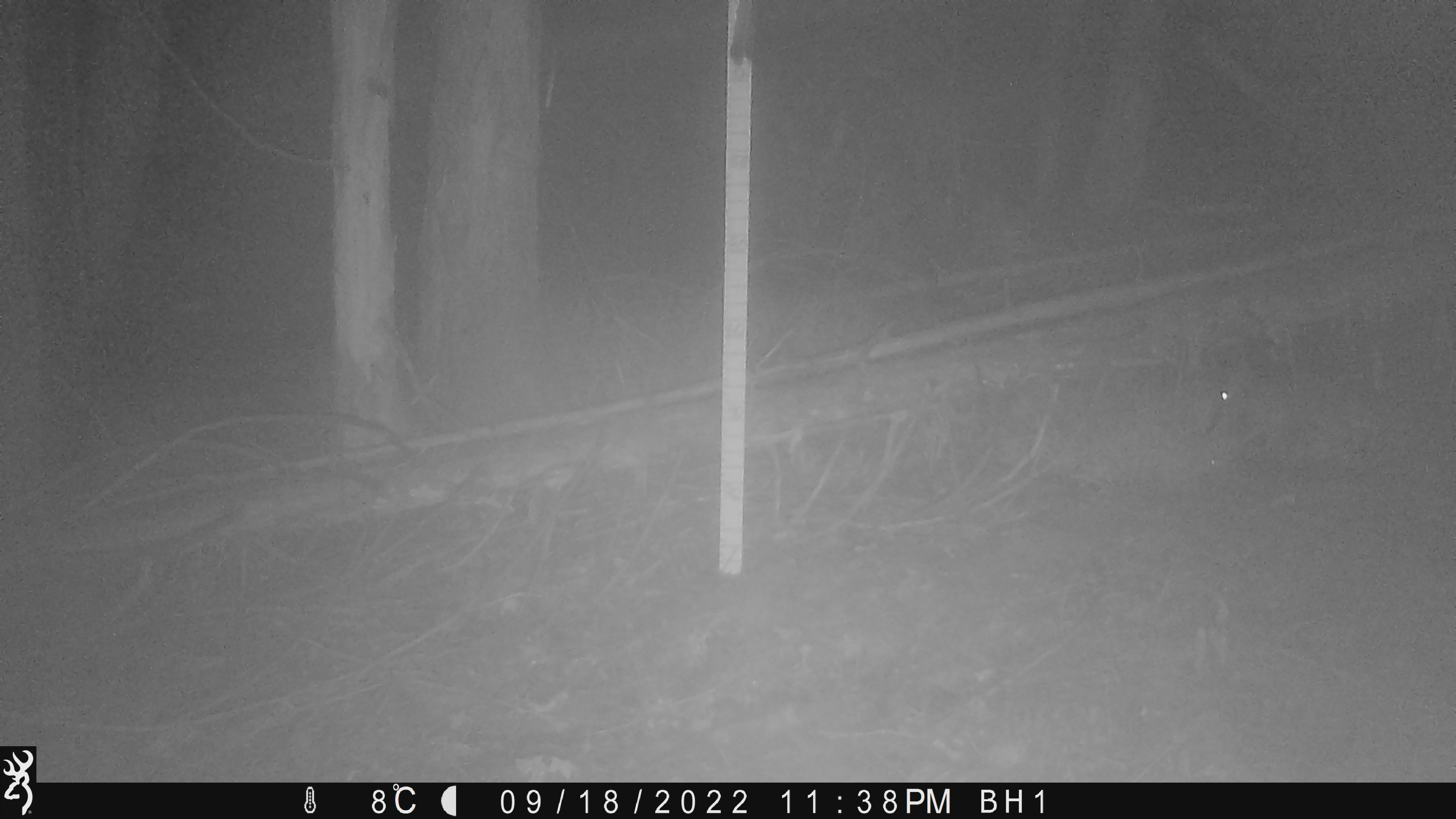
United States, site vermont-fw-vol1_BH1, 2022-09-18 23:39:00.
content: unidentified animal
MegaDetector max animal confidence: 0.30